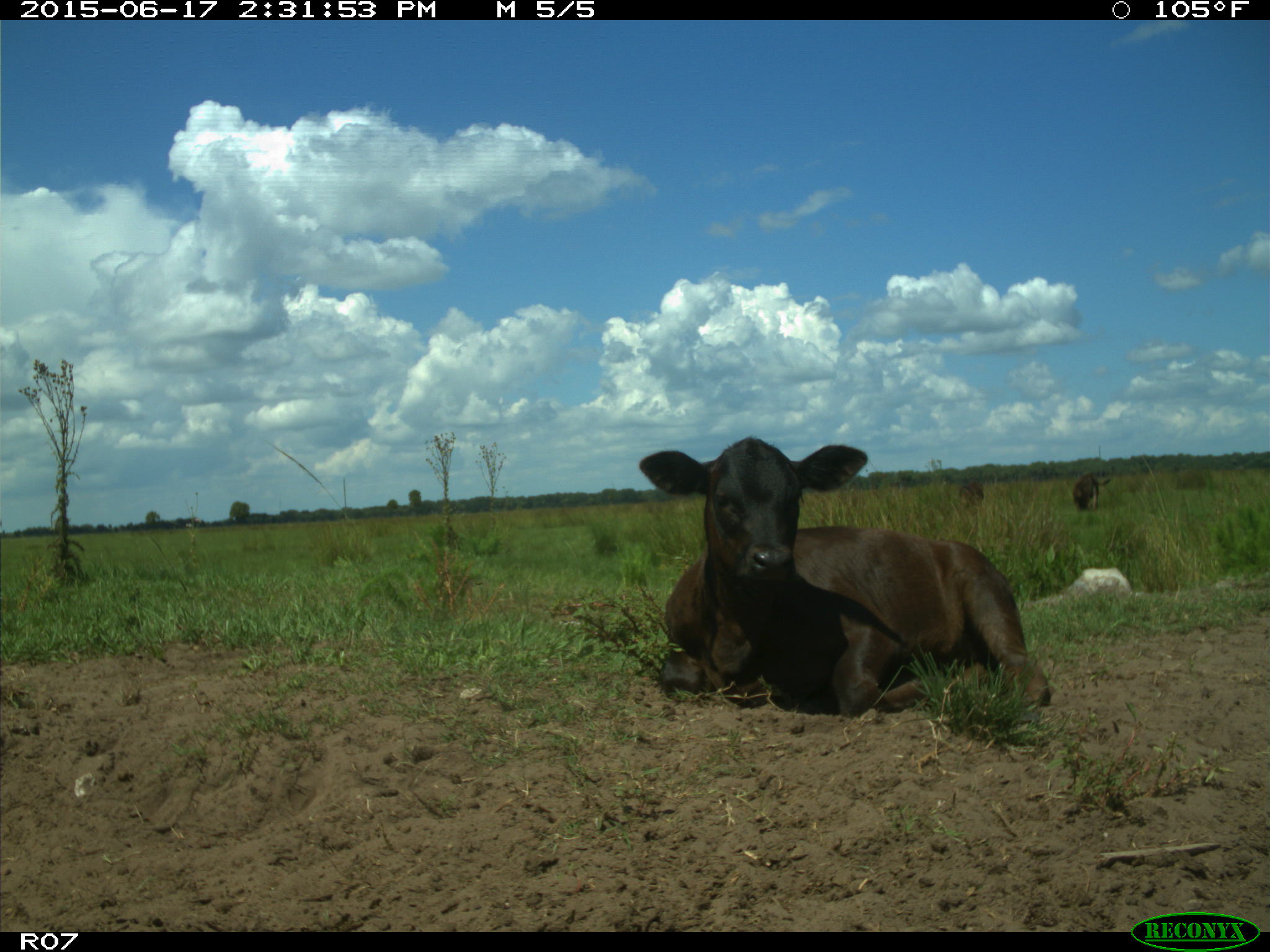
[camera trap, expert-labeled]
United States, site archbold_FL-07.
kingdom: Animalia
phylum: Chordata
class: Mammalia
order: Artiodactyla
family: Bovidae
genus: Bos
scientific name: Bos taurus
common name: domestic cow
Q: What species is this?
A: Bos taurus (domestic cow).